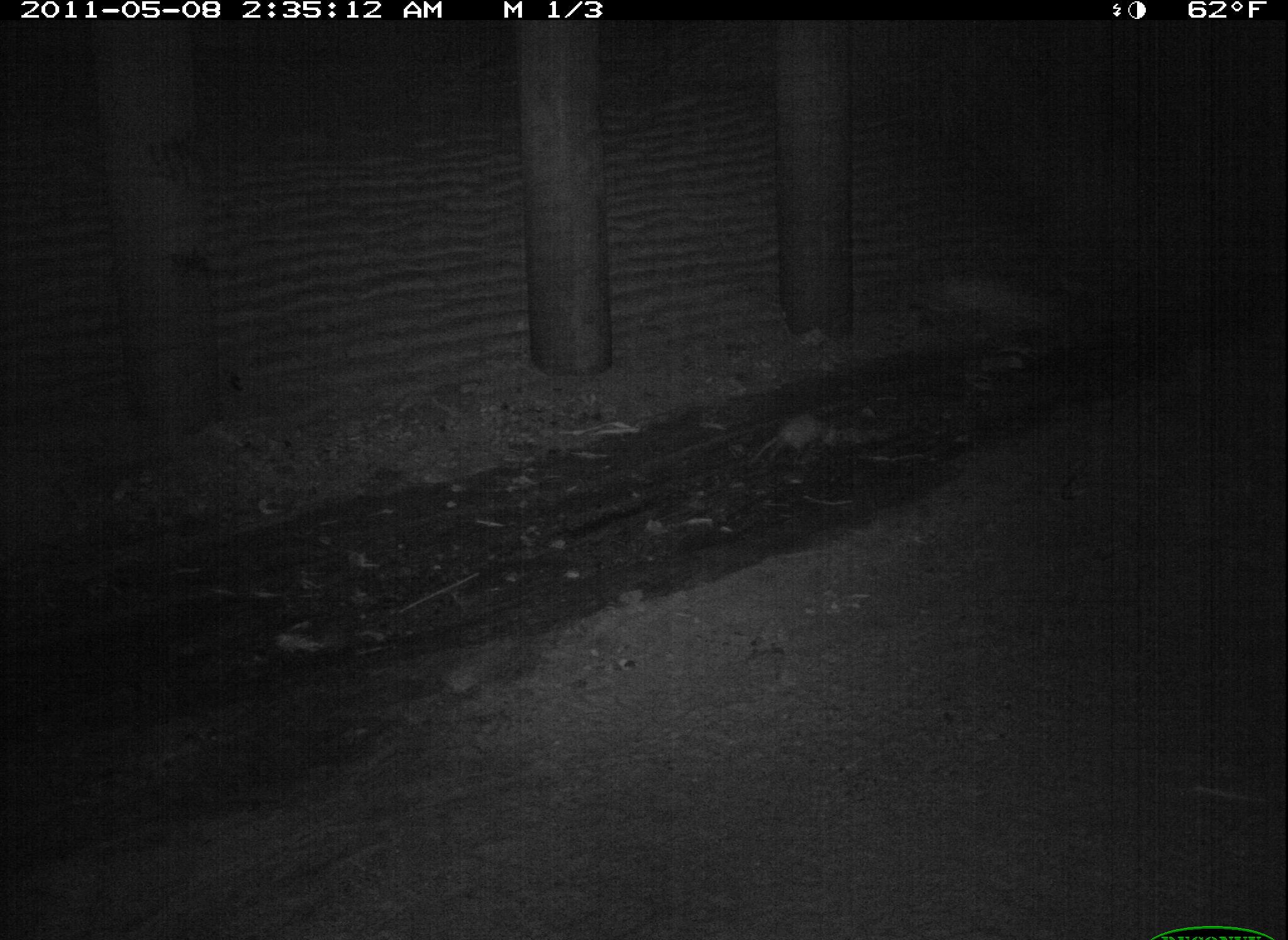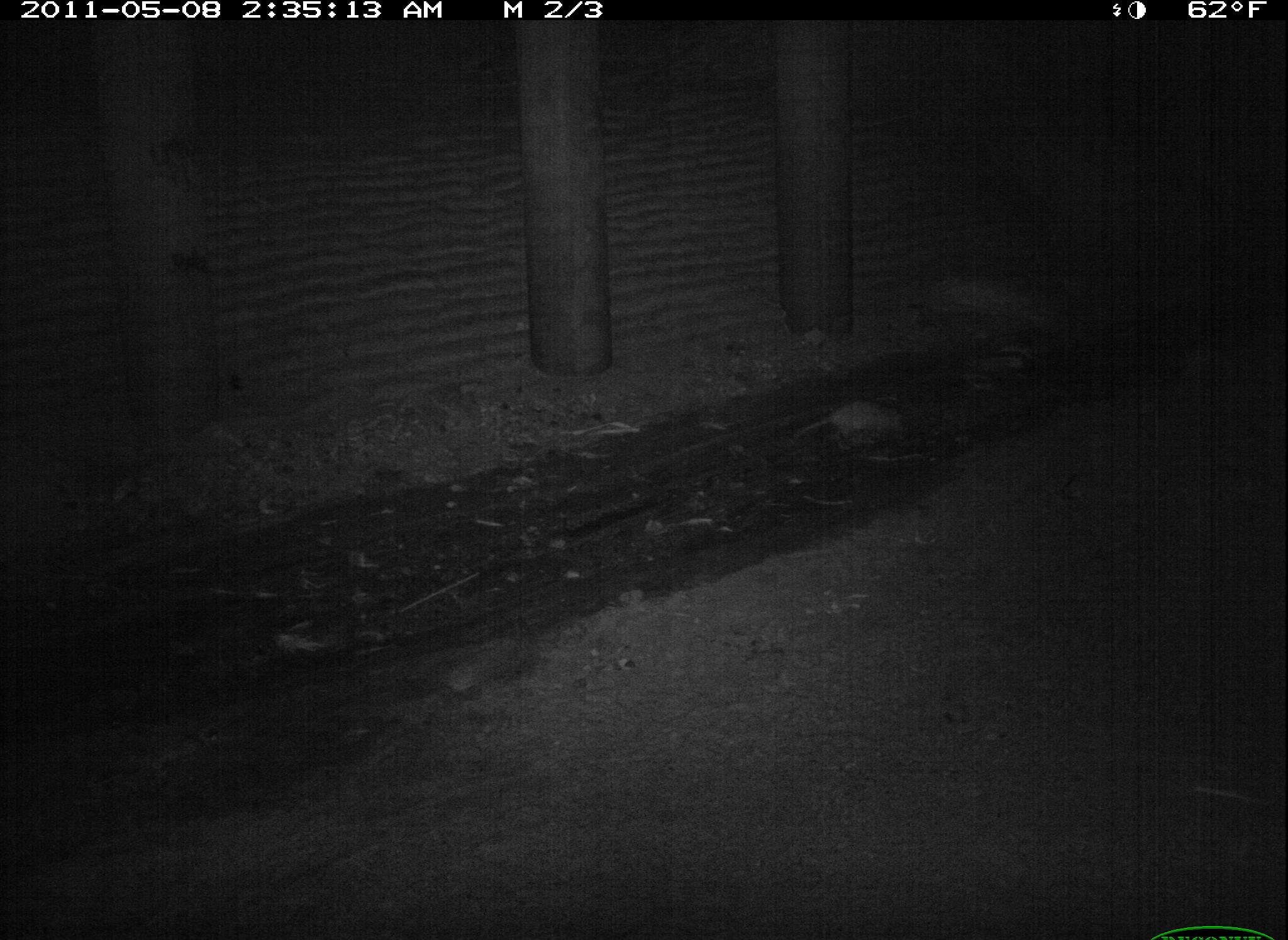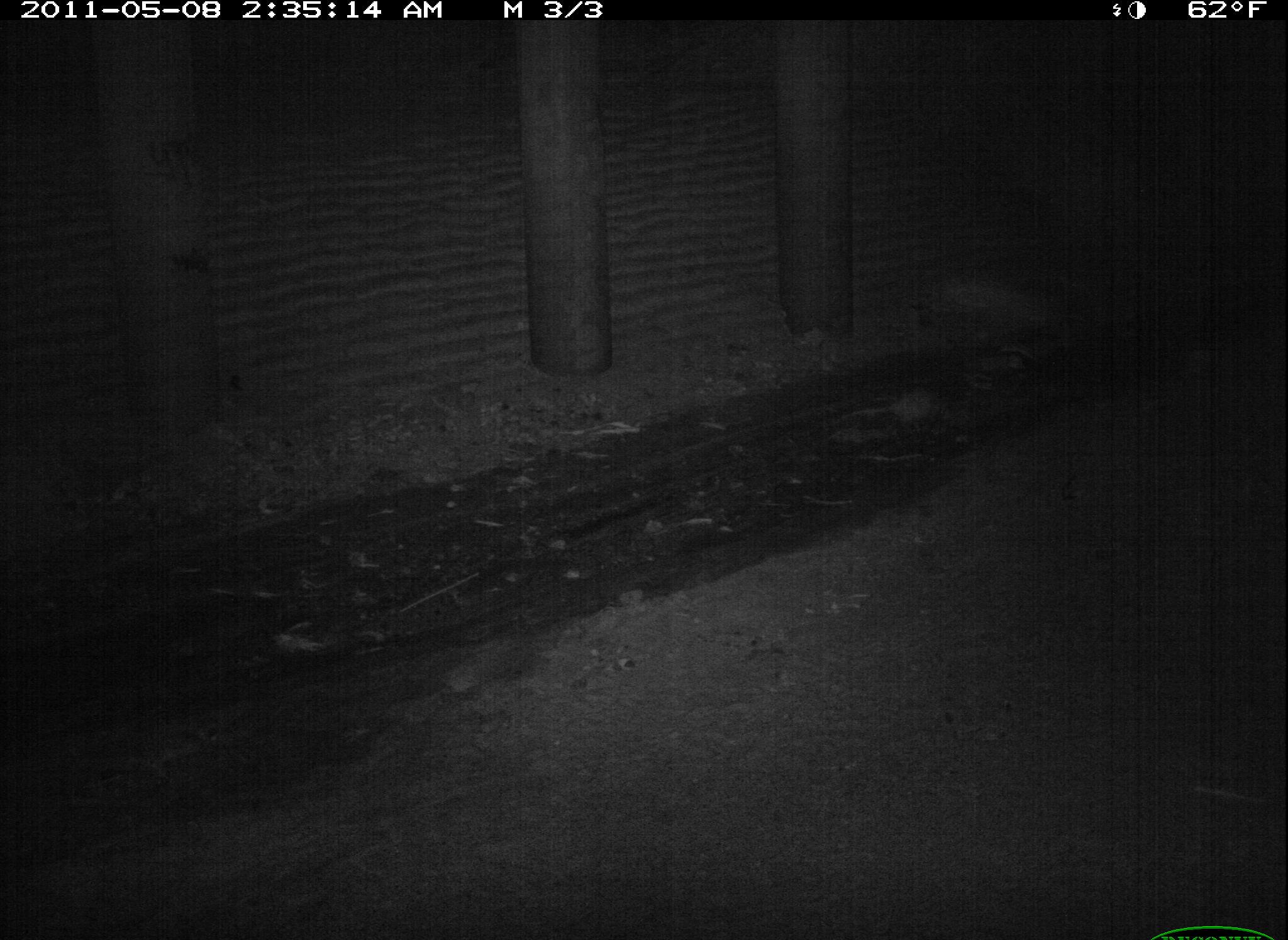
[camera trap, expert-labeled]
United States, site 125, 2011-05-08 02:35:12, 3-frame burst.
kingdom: Animalia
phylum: Chordata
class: Mammalia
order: Didelphimorphia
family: Didelphidae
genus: Didelphis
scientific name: Didelphis virginiana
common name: virginia opossum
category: opossum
Opossum (virginia opossum) (Didelphis virginiana).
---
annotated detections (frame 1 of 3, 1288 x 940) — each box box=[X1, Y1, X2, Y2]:
opossum: box=[752, 405, 832, 462]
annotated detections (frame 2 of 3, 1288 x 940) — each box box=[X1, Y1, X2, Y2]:
opossum: box=[797, 396, 916, 445]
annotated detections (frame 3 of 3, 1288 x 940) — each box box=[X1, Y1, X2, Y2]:
opossum: box=[839, 382, 963, 441]